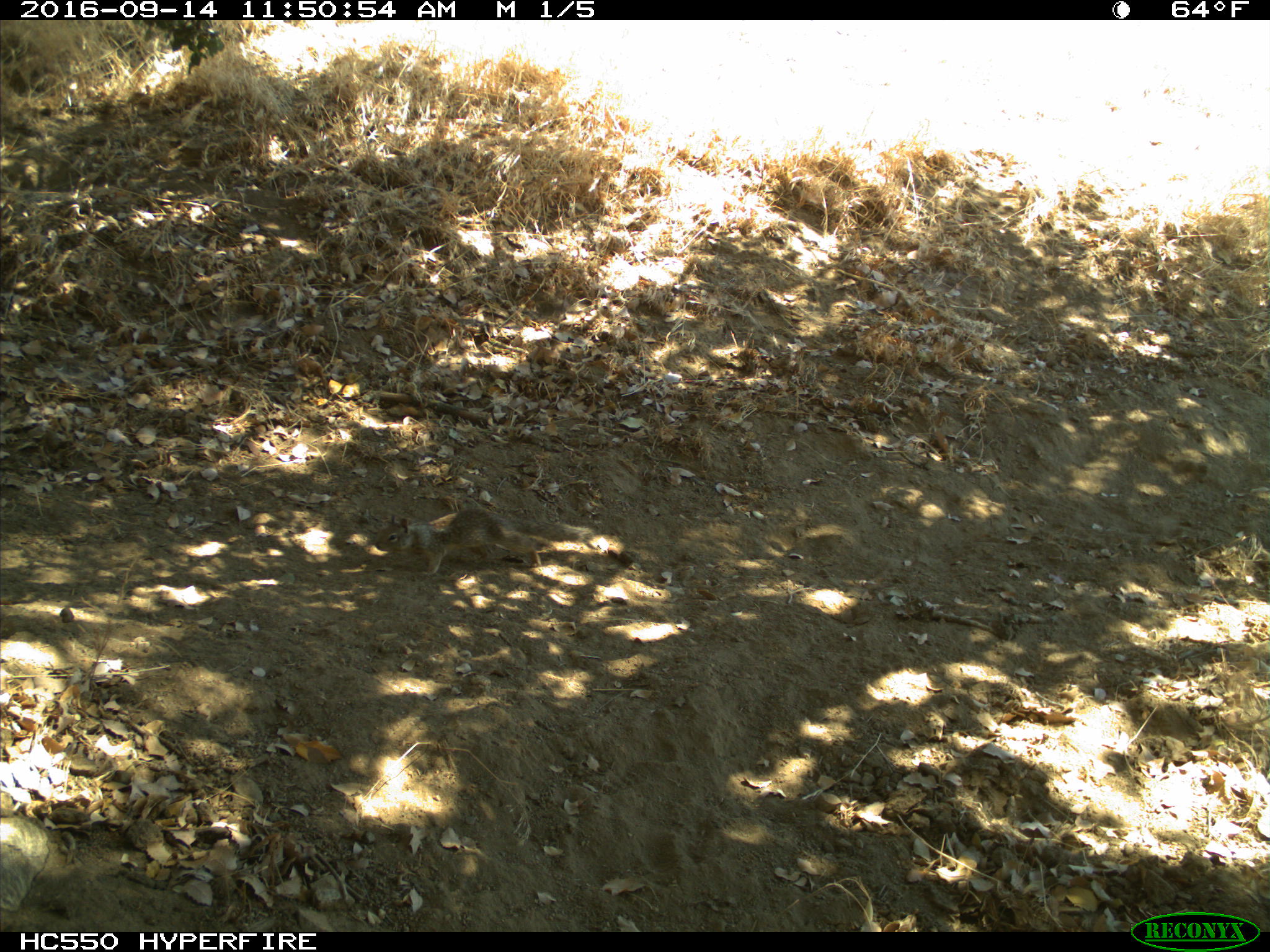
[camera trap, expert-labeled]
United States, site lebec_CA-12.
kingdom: Animalia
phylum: Chordata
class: Mammalia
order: Rodentia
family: Sciuridae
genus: Otospermophilus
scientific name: Otospermophilus beecheyi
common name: california ground squirrel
Otospermophilus beecheyi (california ground squirrel).